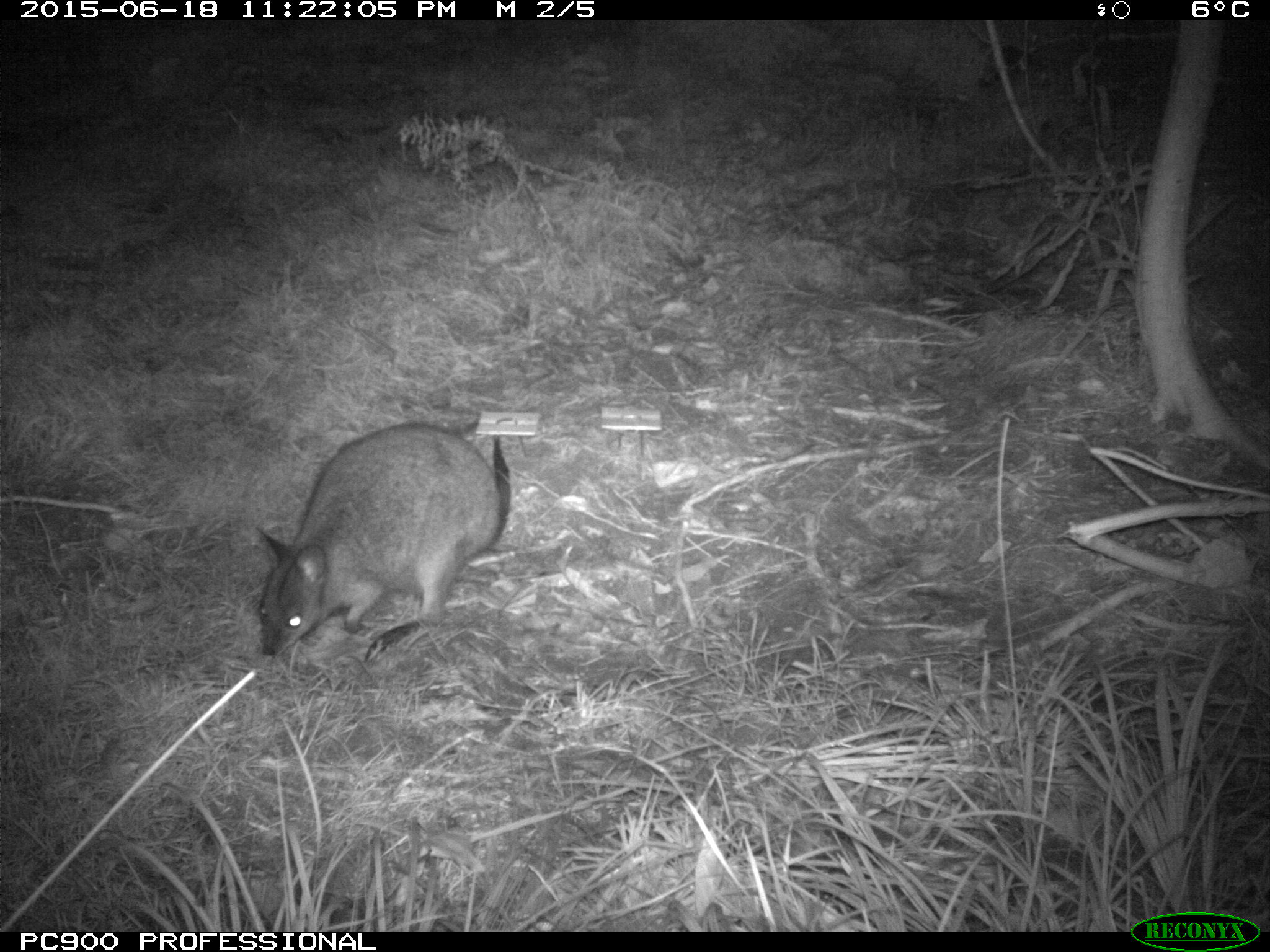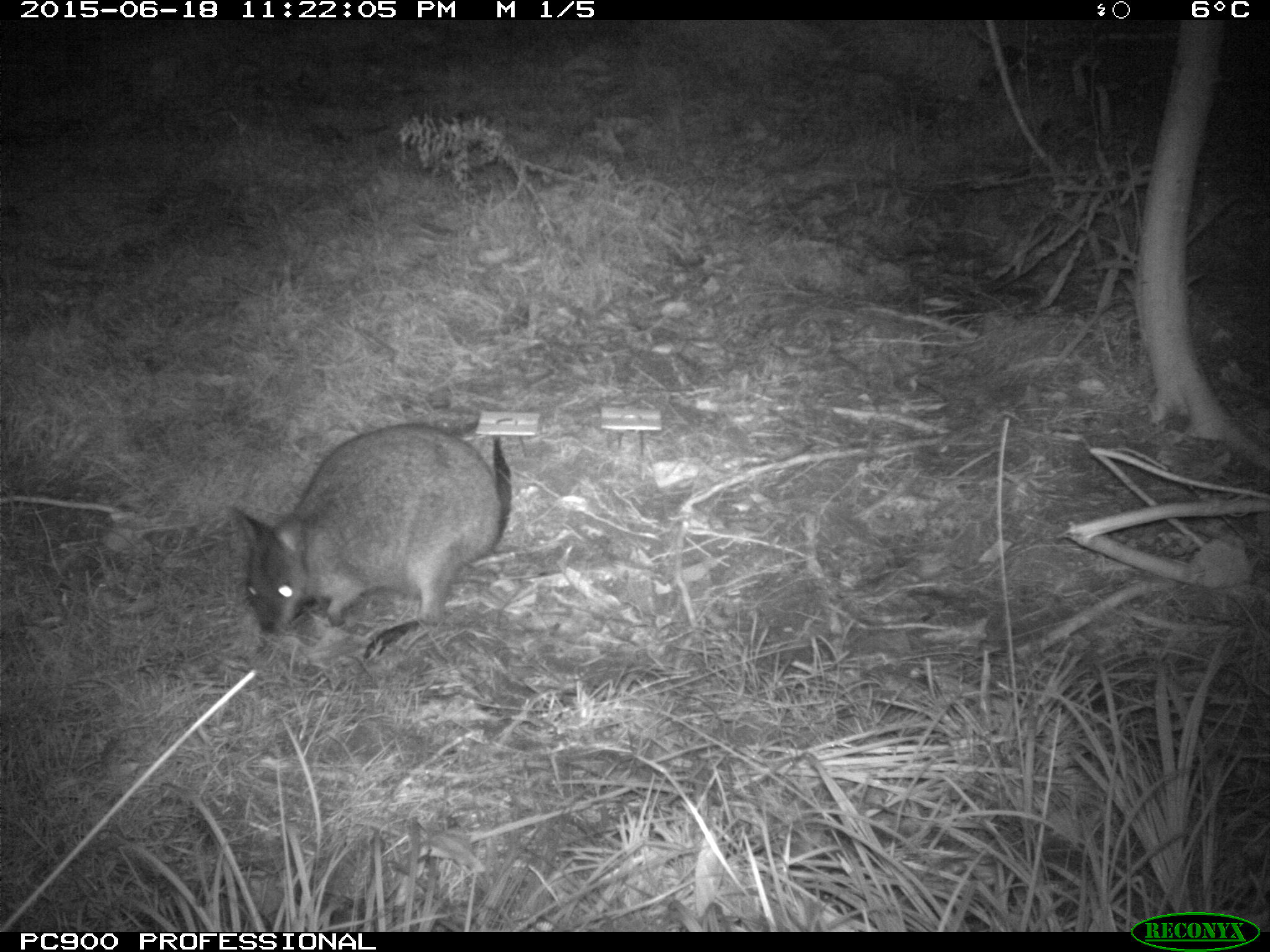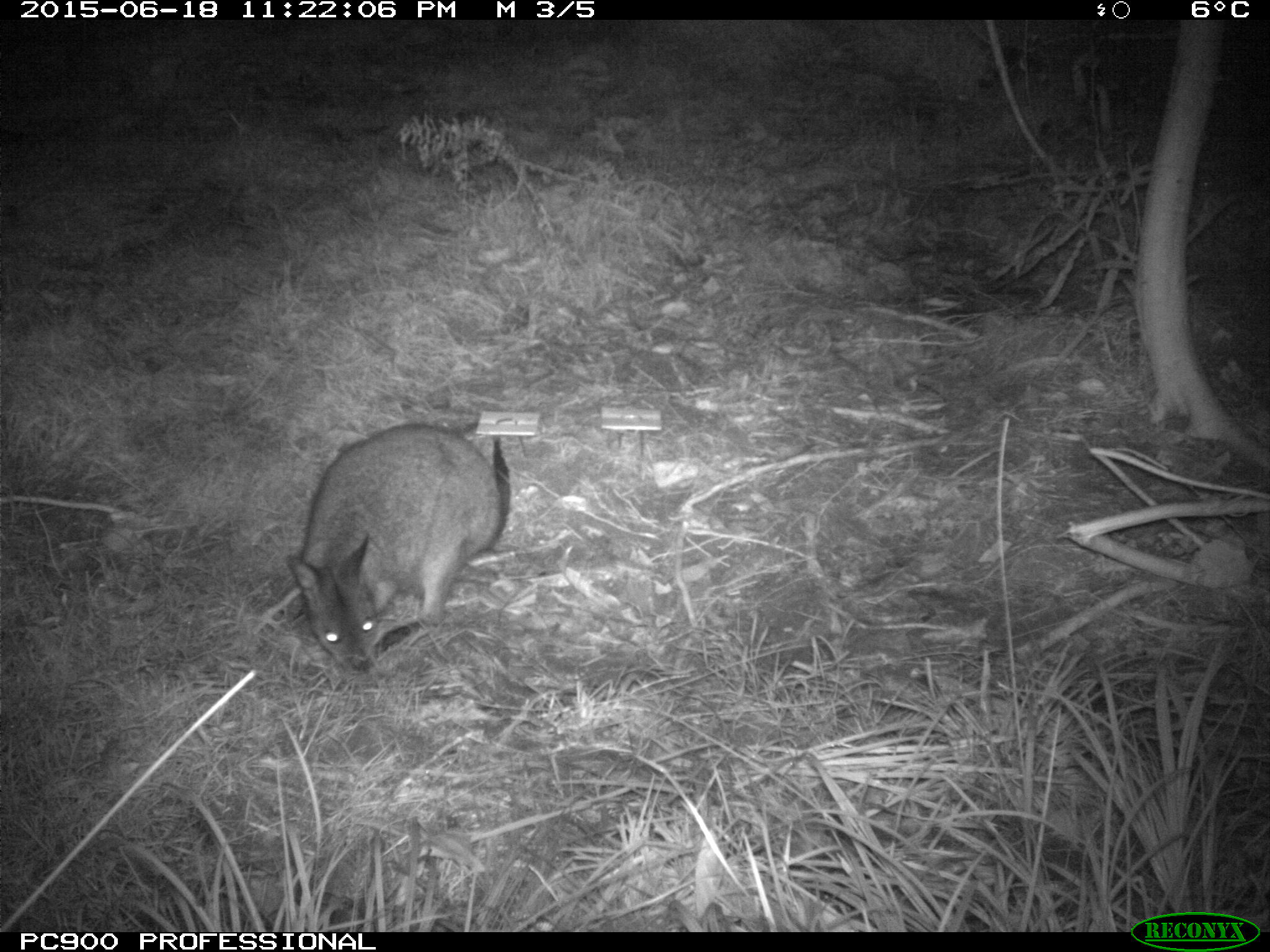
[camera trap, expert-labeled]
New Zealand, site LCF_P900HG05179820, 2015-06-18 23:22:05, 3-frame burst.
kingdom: Animalia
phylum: Chordata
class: Mammalia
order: Diprotodontia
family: Macropodidae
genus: Notamacropus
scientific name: Notamacropus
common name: wallaby